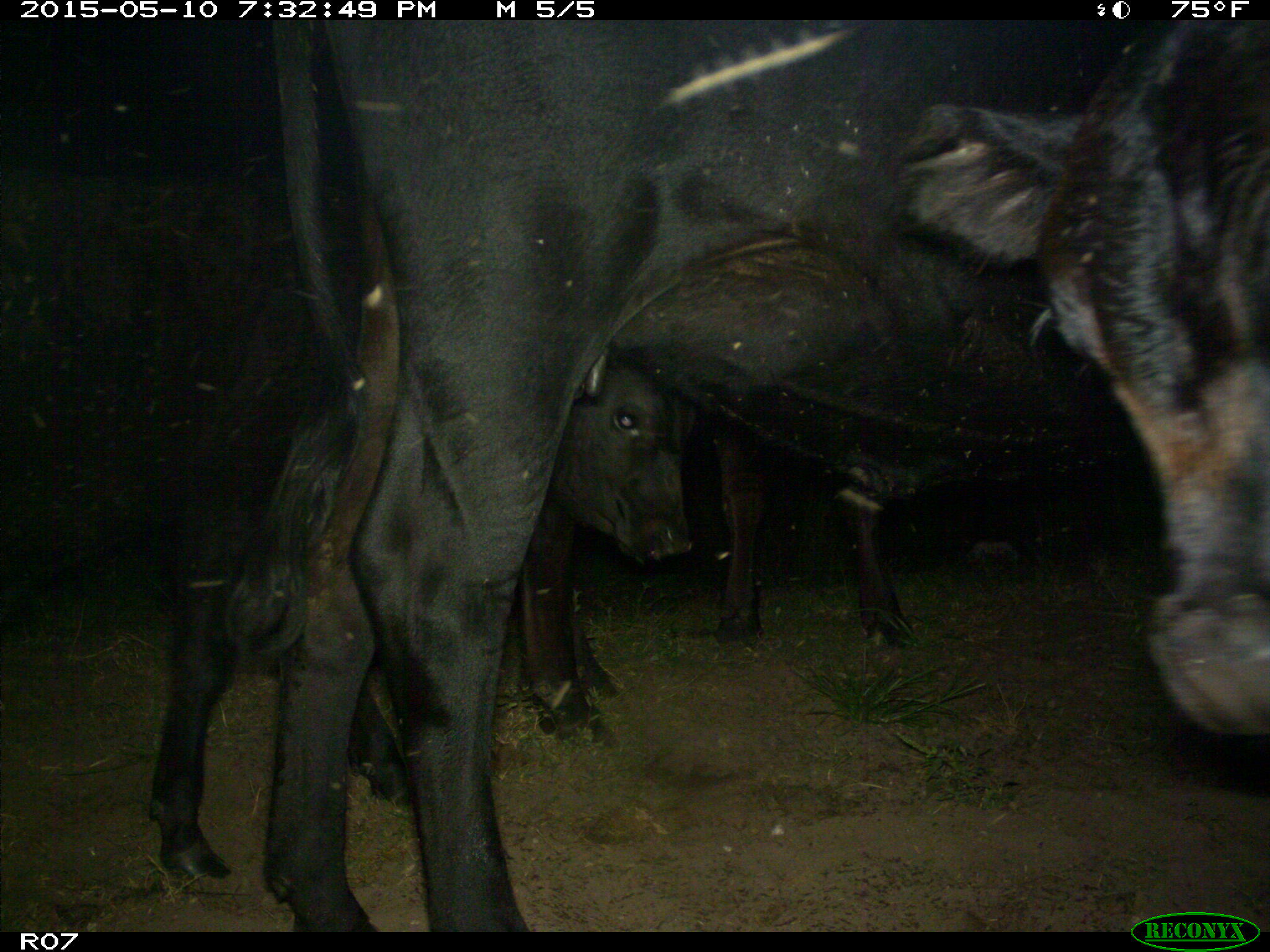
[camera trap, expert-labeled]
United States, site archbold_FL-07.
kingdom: Animalia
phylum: Chordata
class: Mammalia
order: Artiodactyla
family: Bovidae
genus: Bos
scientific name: Bos taurus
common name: domestic cow